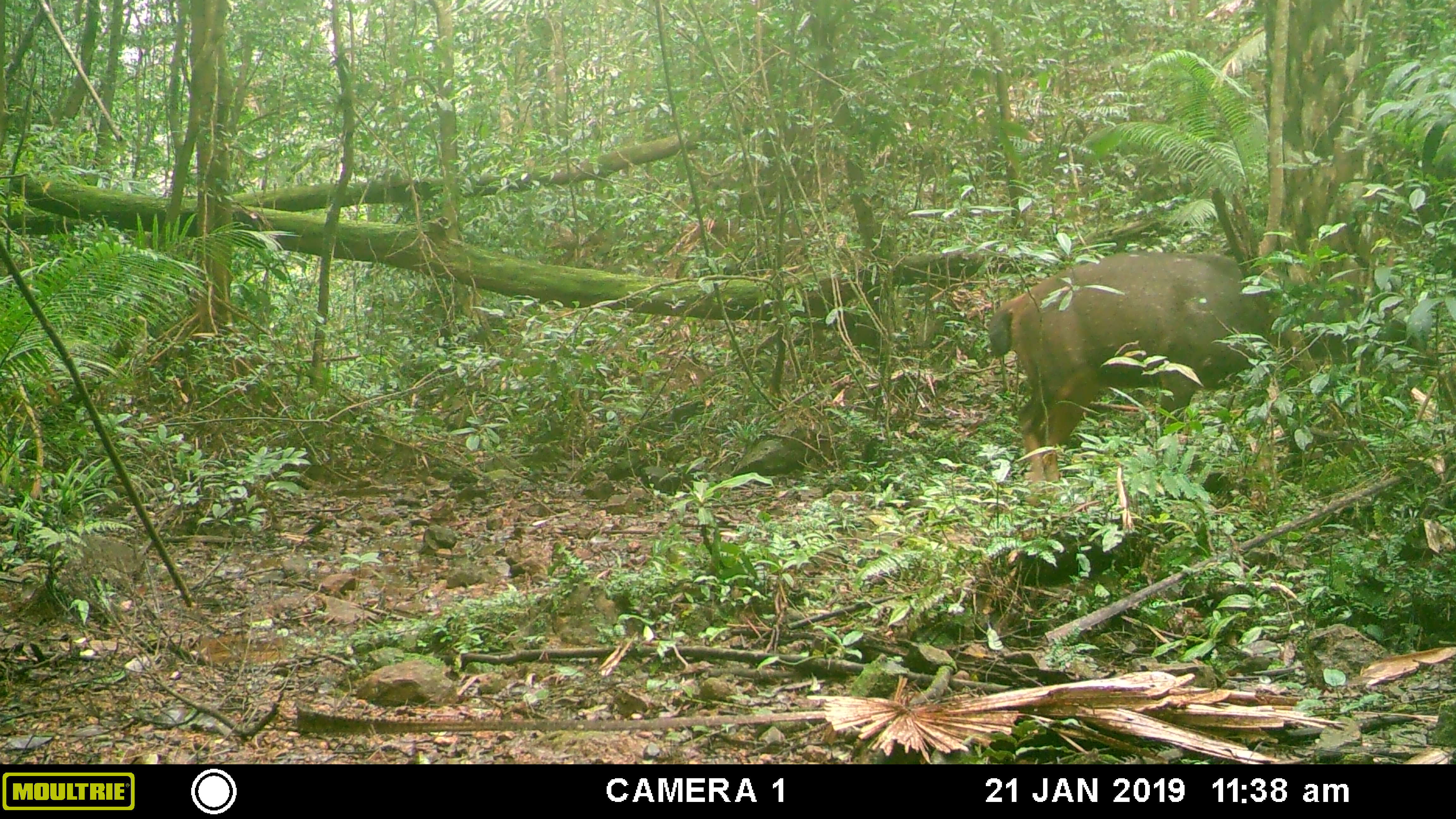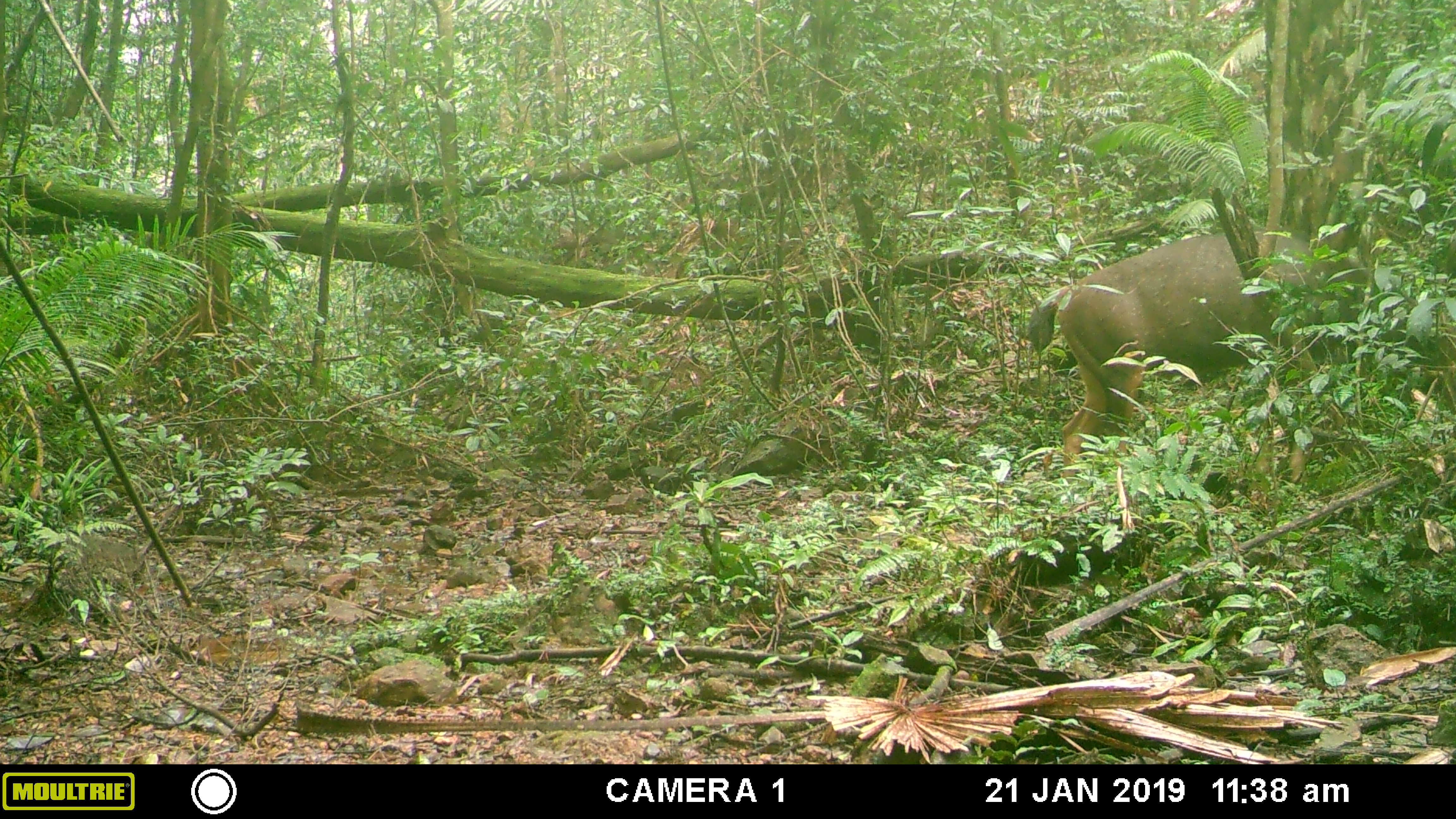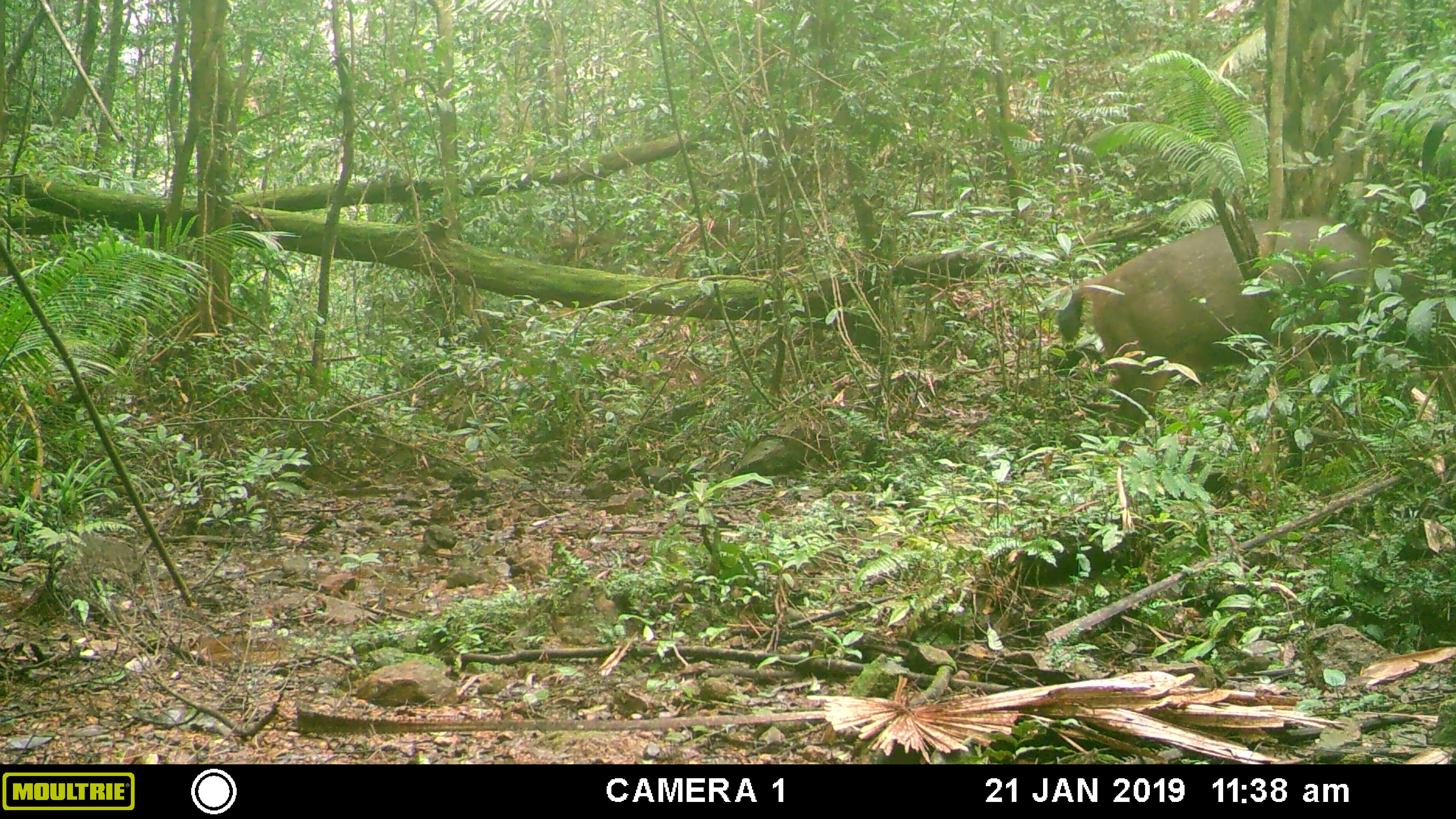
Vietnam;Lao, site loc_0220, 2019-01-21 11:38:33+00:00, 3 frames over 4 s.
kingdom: Animalia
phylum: Chordata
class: Mammalia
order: Artiodactyla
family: Cervidae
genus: Rusa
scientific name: Rusa unicolor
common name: sambar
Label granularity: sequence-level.